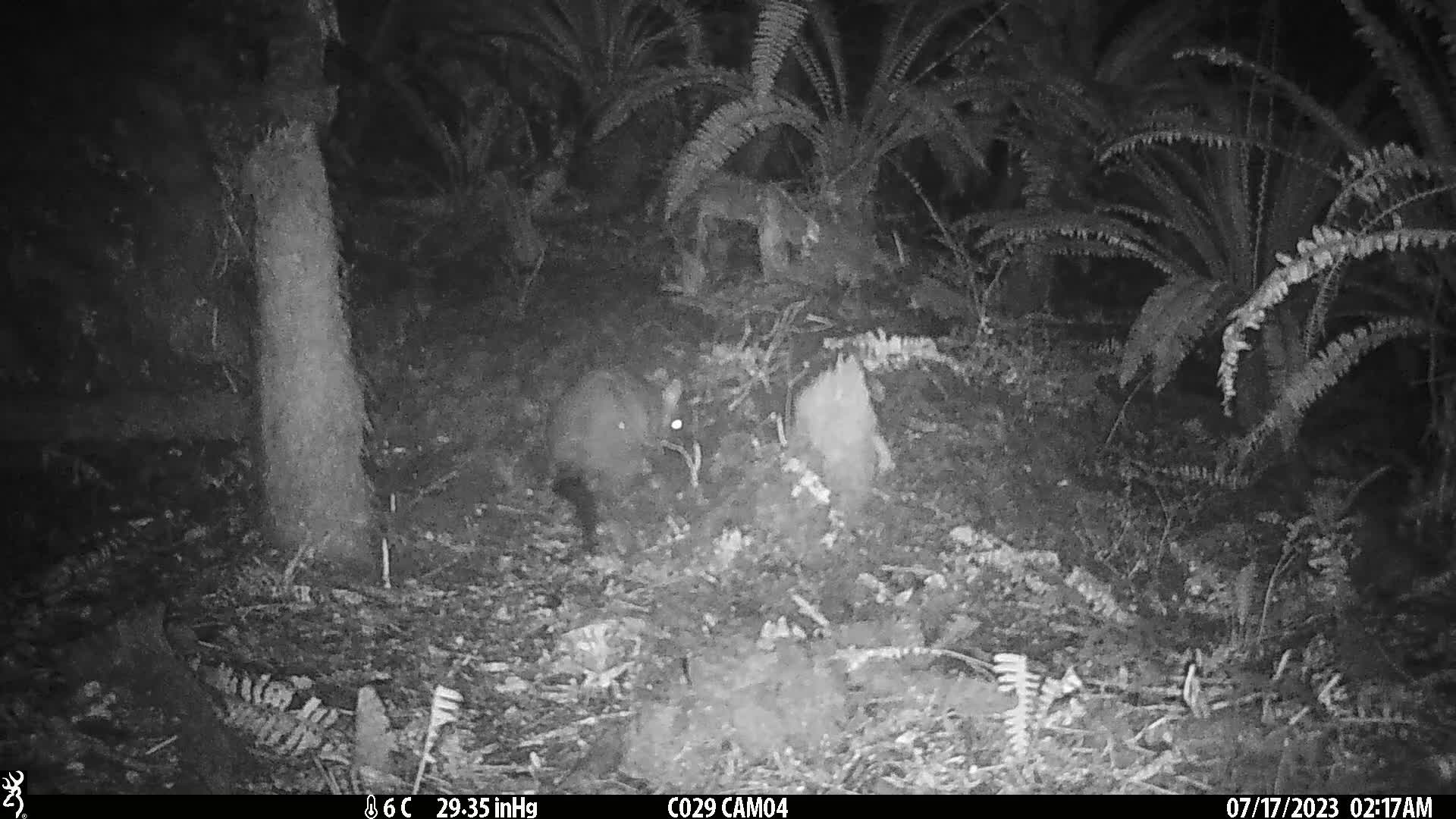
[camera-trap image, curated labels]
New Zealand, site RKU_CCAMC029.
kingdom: Animalia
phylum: Chordata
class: Mammalia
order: Diprotodontia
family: Phalangeridae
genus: Trichosurus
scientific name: Trichosurus vulpecula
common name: common brushtail possum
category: possum